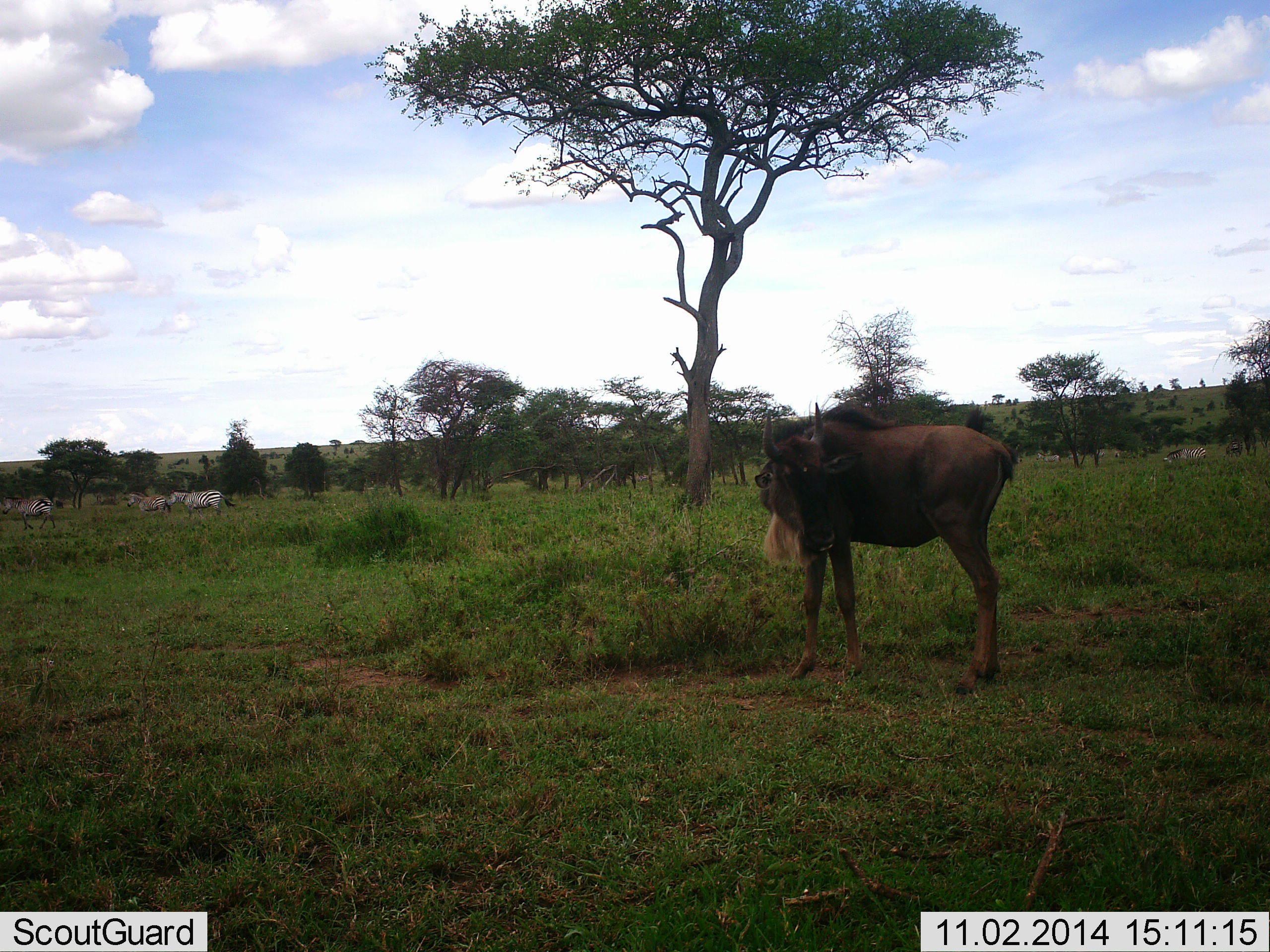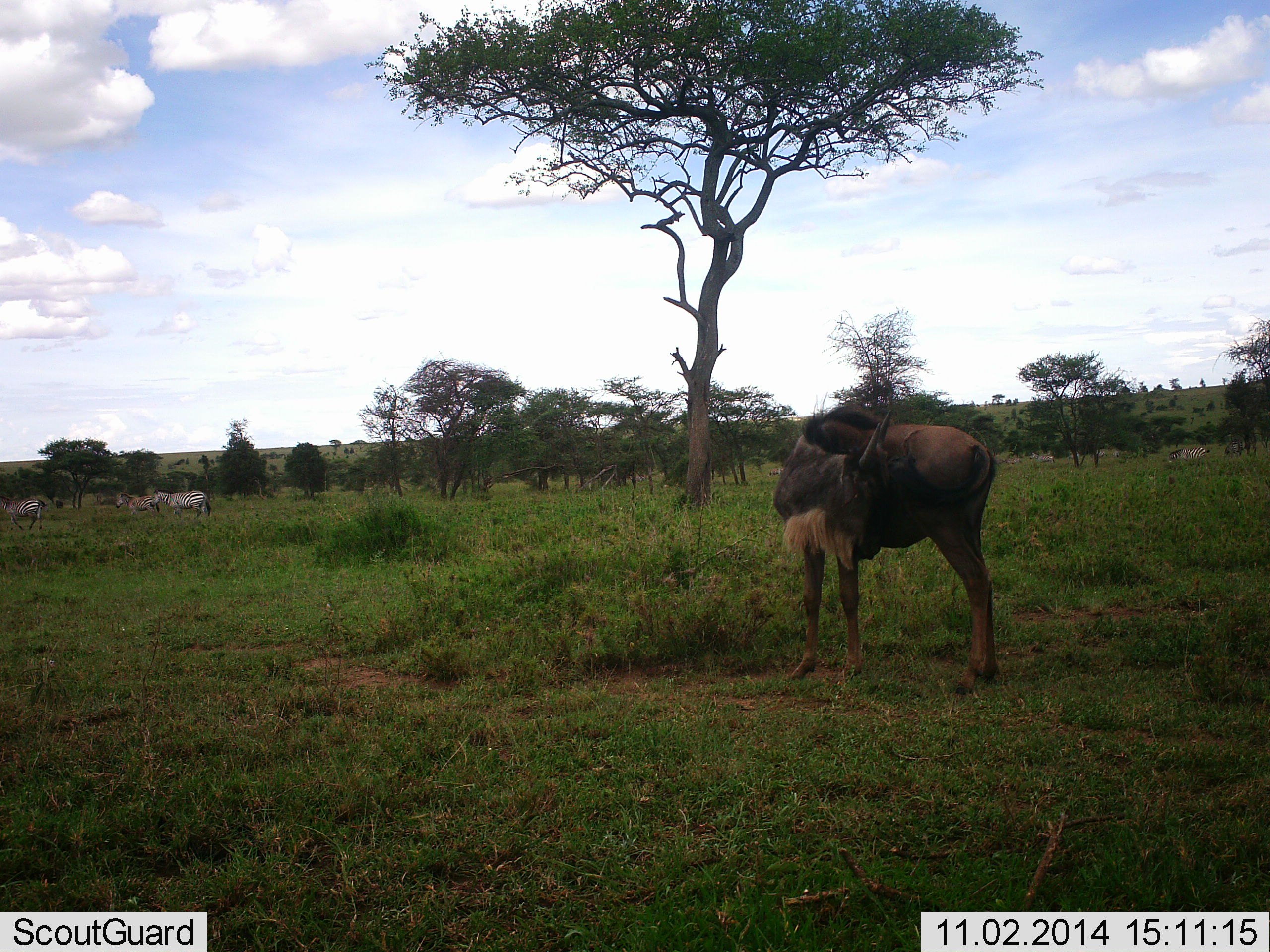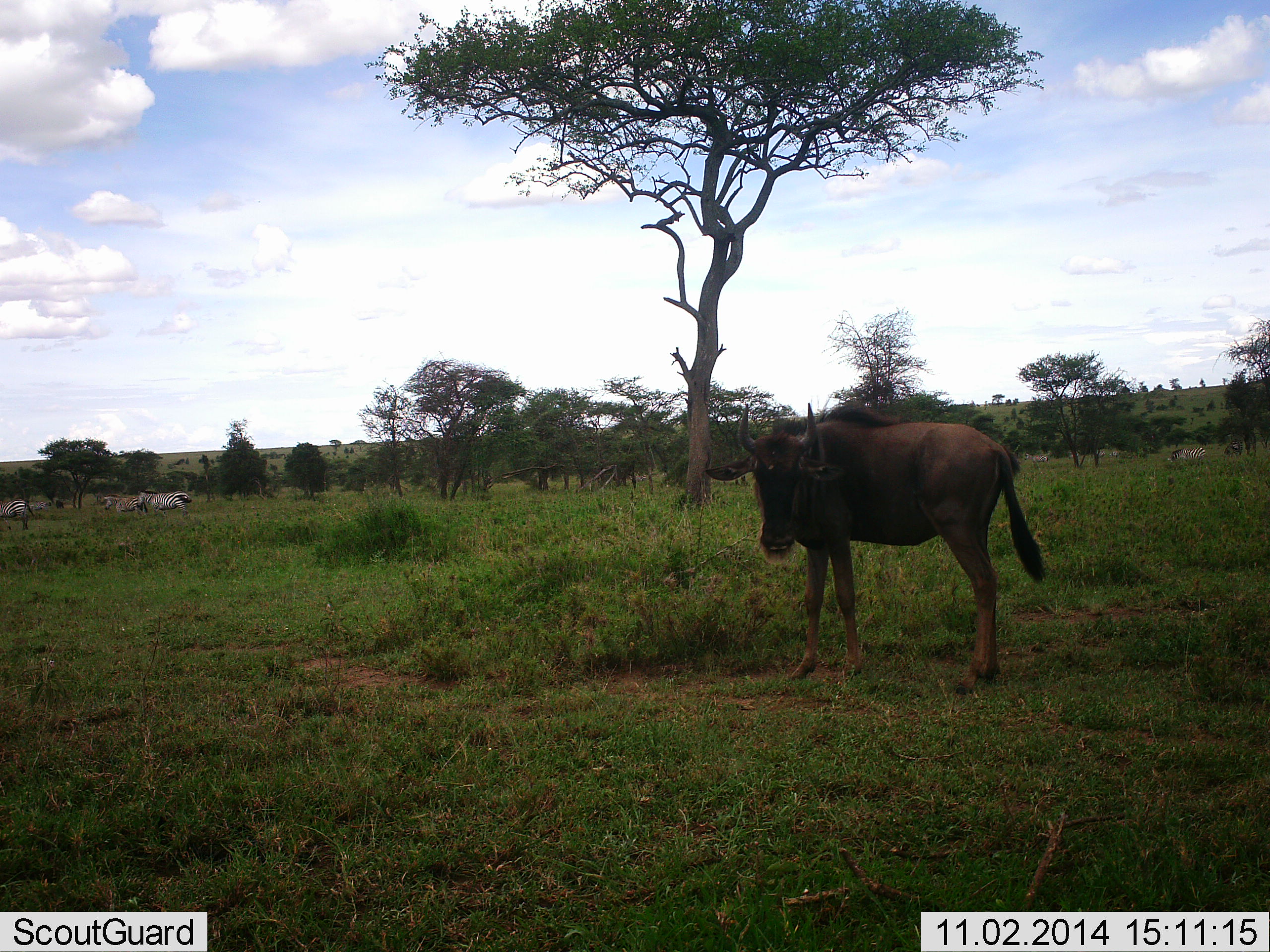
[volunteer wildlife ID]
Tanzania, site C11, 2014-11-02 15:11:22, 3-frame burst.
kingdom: Animalia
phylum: Chordata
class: Mammalia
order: Artiodactyla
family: Bovidae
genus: Connochaetes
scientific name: Connochaetes taurinus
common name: blue wildebeest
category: wildebeest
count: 1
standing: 89%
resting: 5%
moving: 5%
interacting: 0%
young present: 0%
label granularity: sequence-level